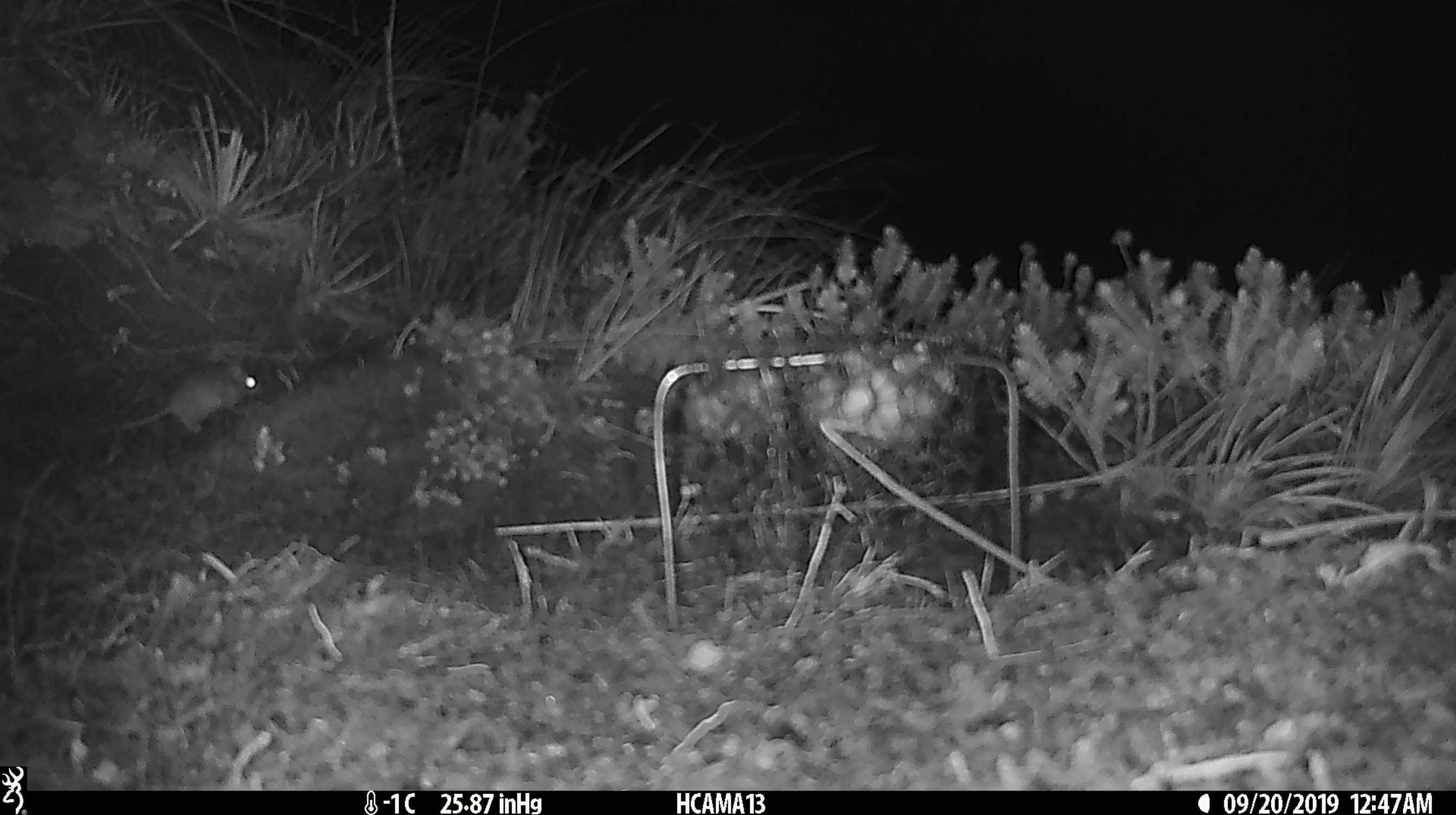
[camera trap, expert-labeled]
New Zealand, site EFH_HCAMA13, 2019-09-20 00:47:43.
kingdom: Animalia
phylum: Chordata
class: Mammalia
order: Rodentia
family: Muridae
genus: Mus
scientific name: Mus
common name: mouse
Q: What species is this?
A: Mouse (Mus).